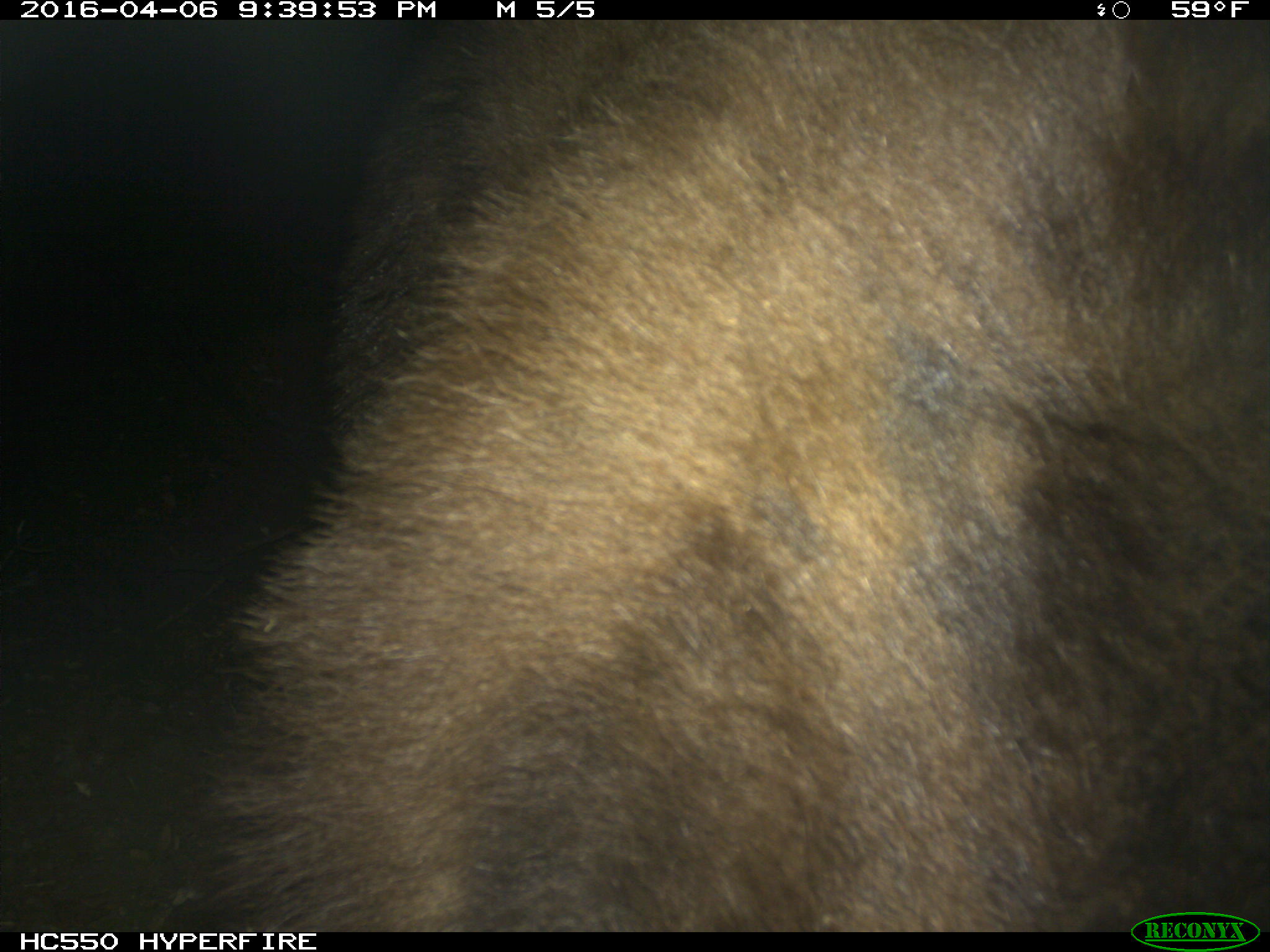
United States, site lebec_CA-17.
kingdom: Animalia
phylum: Chordata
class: Mammalia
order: Carnivora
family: Ursidae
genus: Ursus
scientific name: Ursus americanus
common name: american black bear